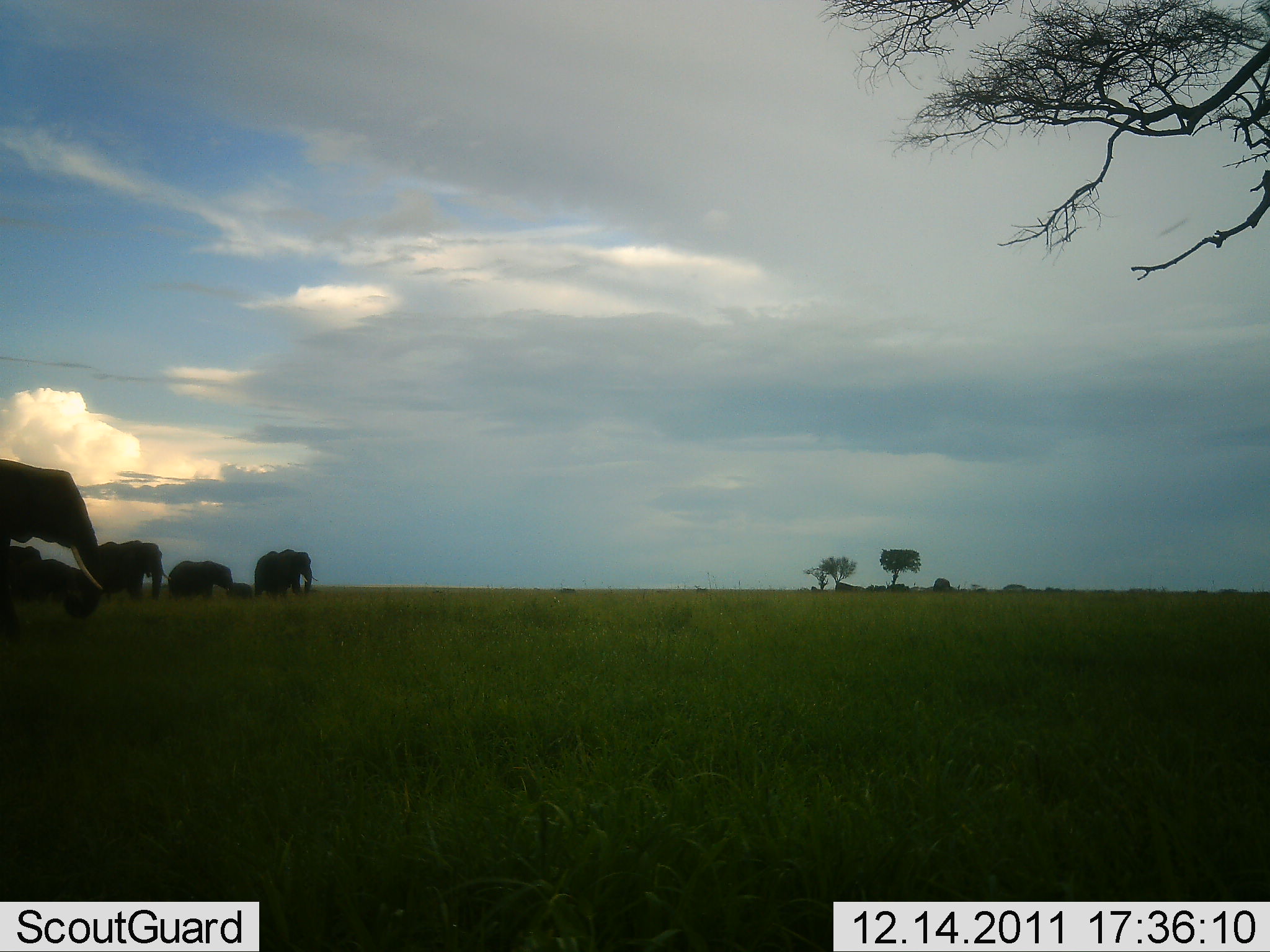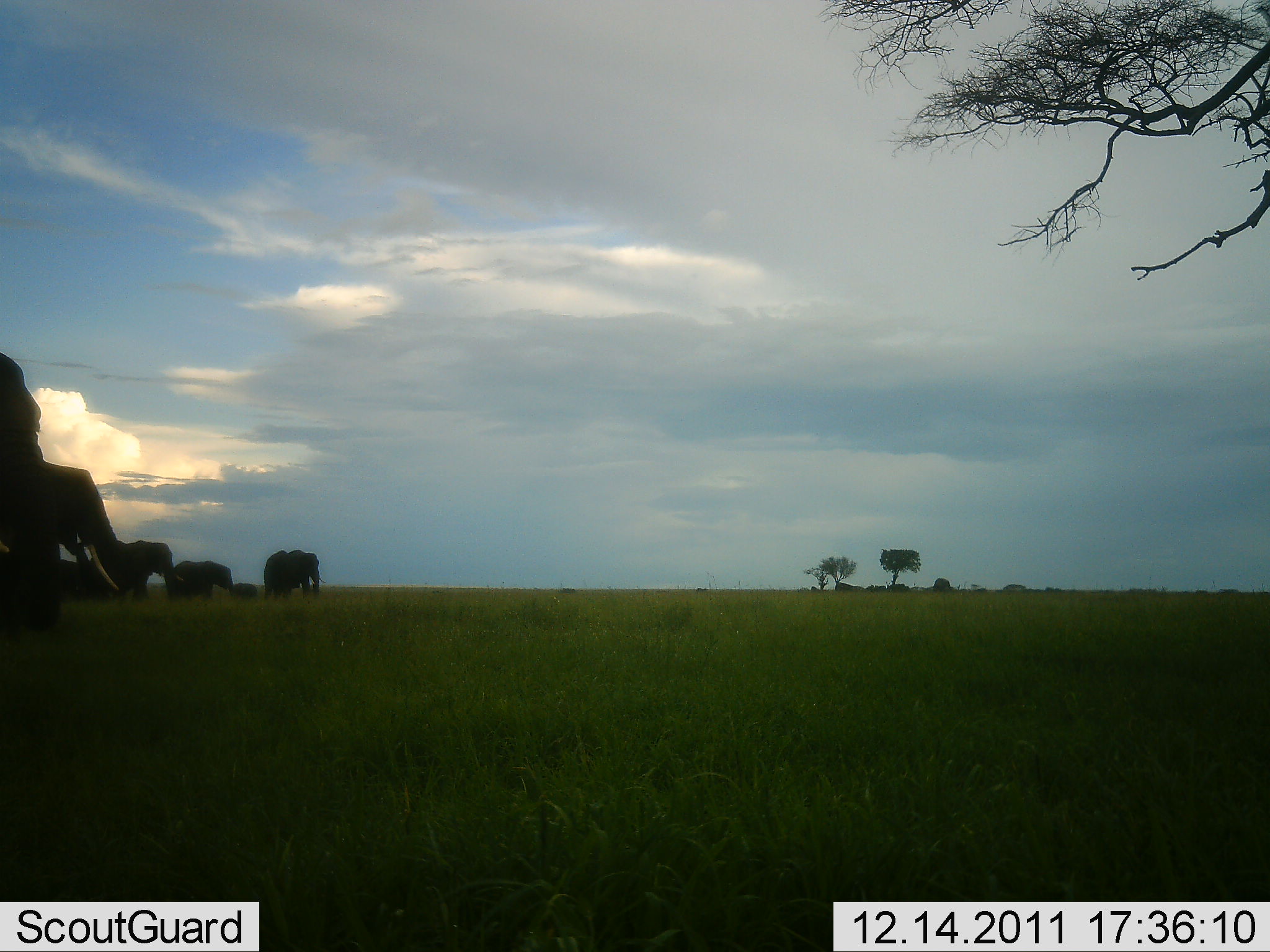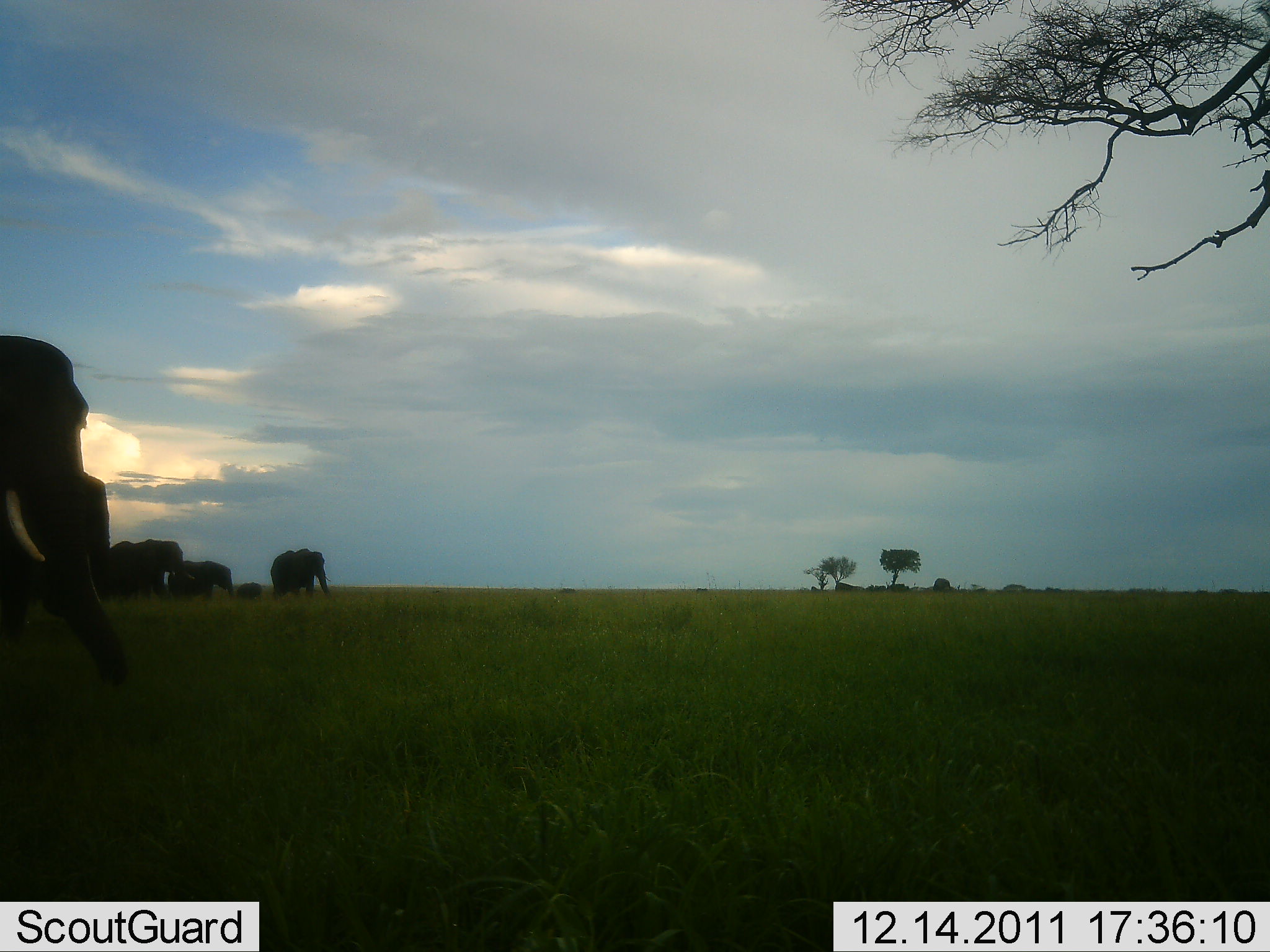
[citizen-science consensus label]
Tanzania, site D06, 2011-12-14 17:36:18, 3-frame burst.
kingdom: Animalia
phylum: Chordata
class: Mammalia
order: Proboscidea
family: Elephantidae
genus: Loxodonta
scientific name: Loxodonta africana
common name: african bush elephant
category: elephant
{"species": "elephant (african bush elephant) (Loxodonta africana)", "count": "6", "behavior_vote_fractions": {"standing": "9%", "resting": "0%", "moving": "100%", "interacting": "0%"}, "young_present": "73%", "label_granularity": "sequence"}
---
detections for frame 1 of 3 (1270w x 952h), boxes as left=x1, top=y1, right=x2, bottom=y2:
animal: left=3, top=460, right=111, bottom=598; left=3, top=545, right=100, bottom=642; left=81, top=540, right=172, bottom=607; left=254, top=550, right=319, bottom=600; left=168, top=560, right=236, bottom=605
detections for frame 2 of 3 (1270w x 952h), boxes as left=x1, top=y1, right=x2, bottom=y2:
animal: left=2, top=459, right=129, bottom=599; left=2, top=351, right=58, bottom=643; left=94, top=538, right=184, bottom=603; left=263, top=549, right=327, bottom=605; left=166, top=561, right=236, bottom=603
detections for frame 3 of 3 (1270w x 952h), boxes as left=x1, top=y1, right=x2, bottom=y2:
animal: left=1, top=337, right=132, bottom=689; left=1, top=469, right=114, bottom=612; left=122, top=539, right=198, bottom=606; left=270, top=549, right=335, bottom=604; left=102, top=541, right=157, bottom=605; left=167, top=561, right=237, bottom=606